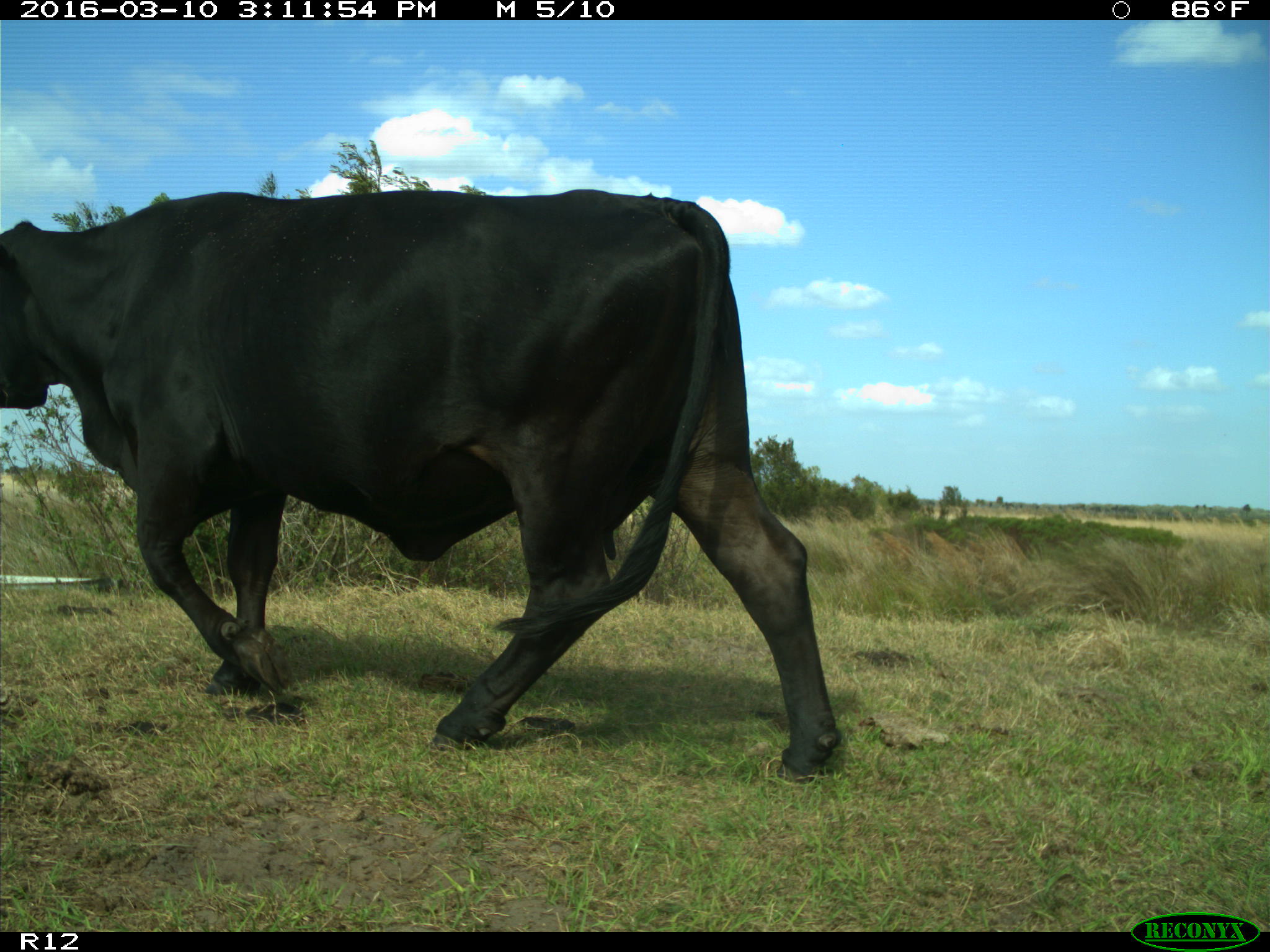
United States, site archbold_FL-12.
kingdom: Animalia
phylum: Chordata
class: Mammalia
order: Artiodactyla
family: Bovidae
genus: Bos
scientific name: Bos taurus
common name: domestic cow